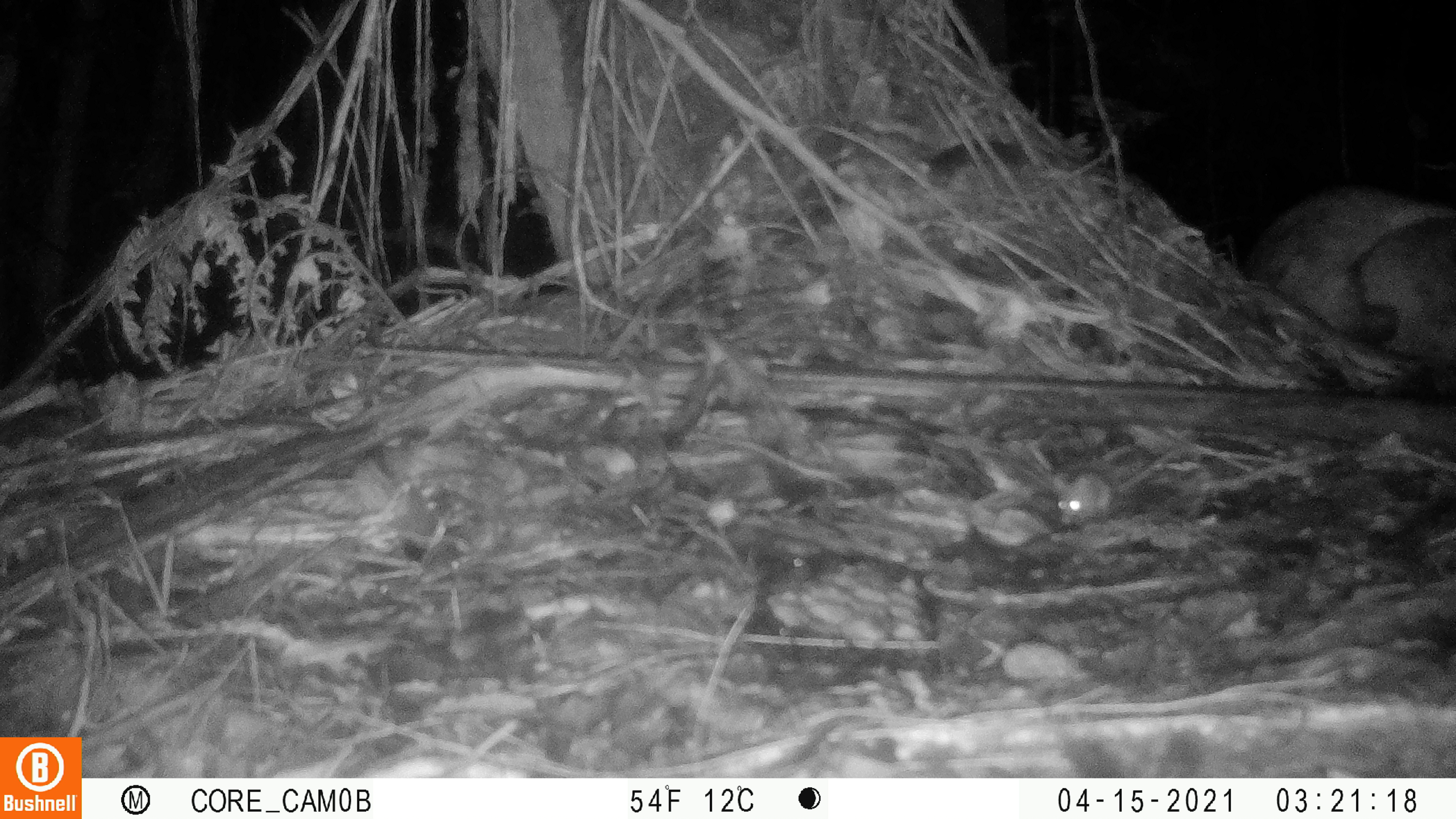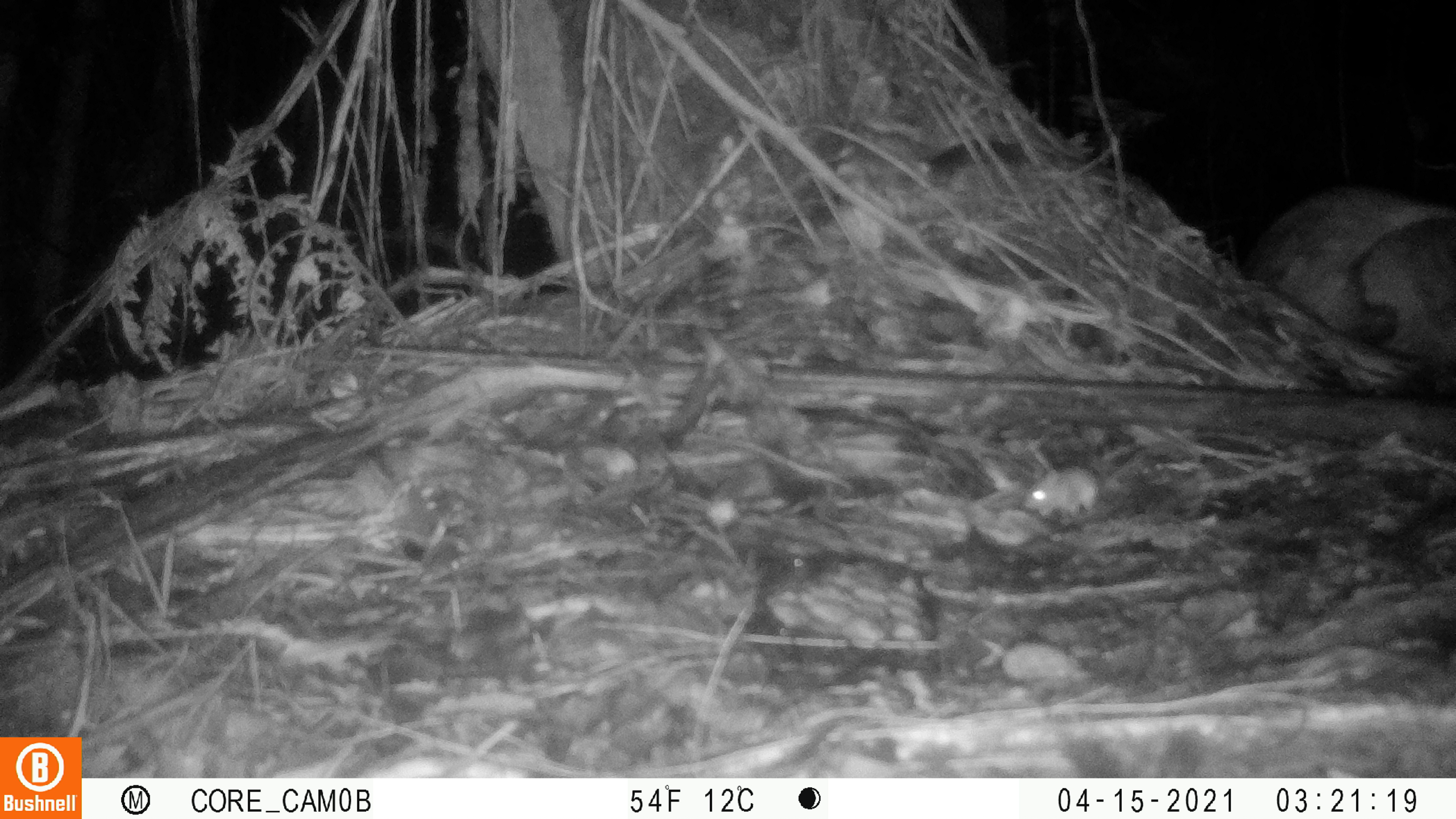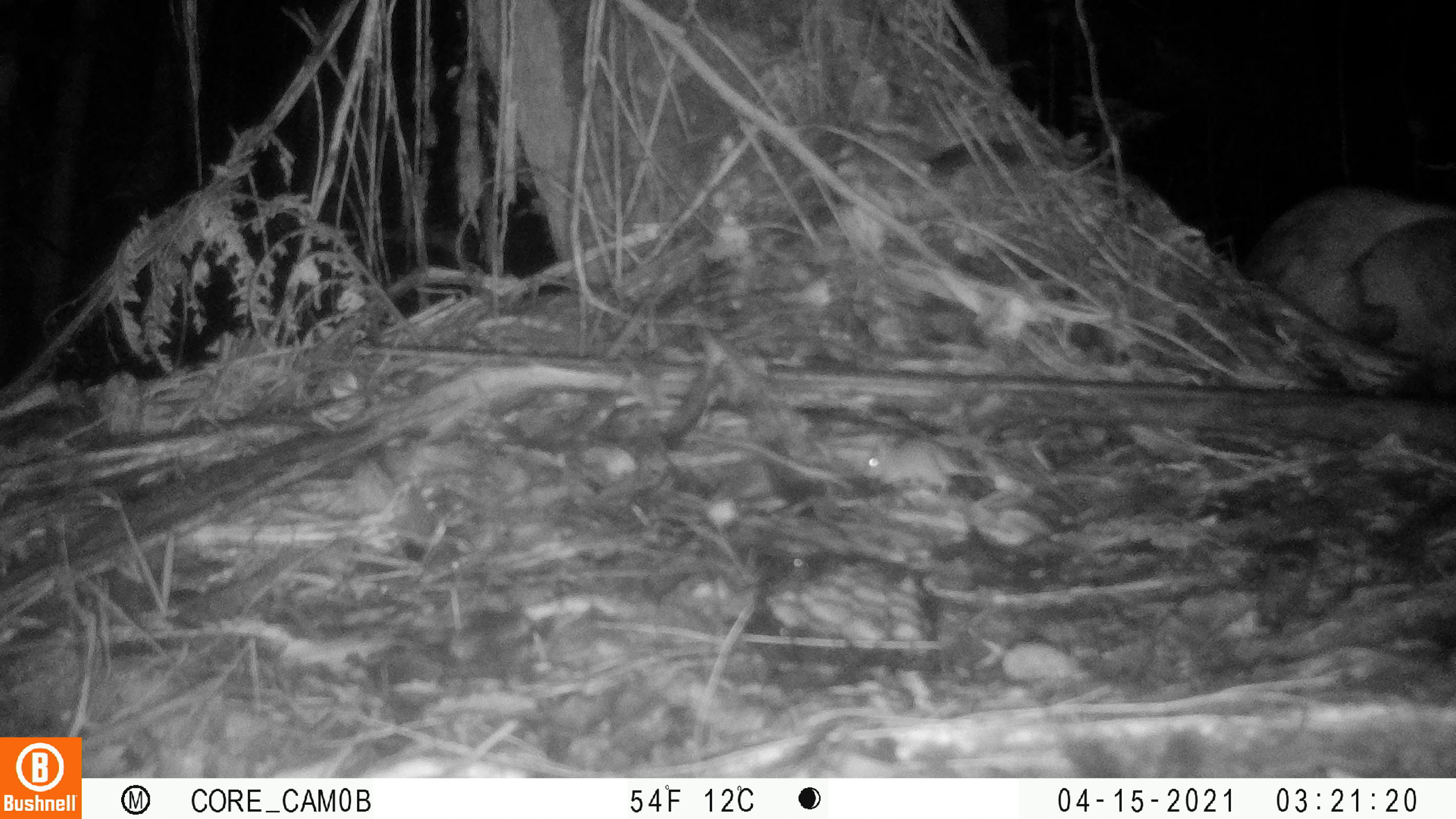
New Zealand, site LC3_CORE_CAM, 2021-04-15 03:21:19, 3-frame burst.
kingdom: Animalia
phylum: Chordata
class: Mammalia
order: Rodentia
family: Muridae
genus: Mus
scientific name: Mus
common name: mouse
Mouse (Mus).